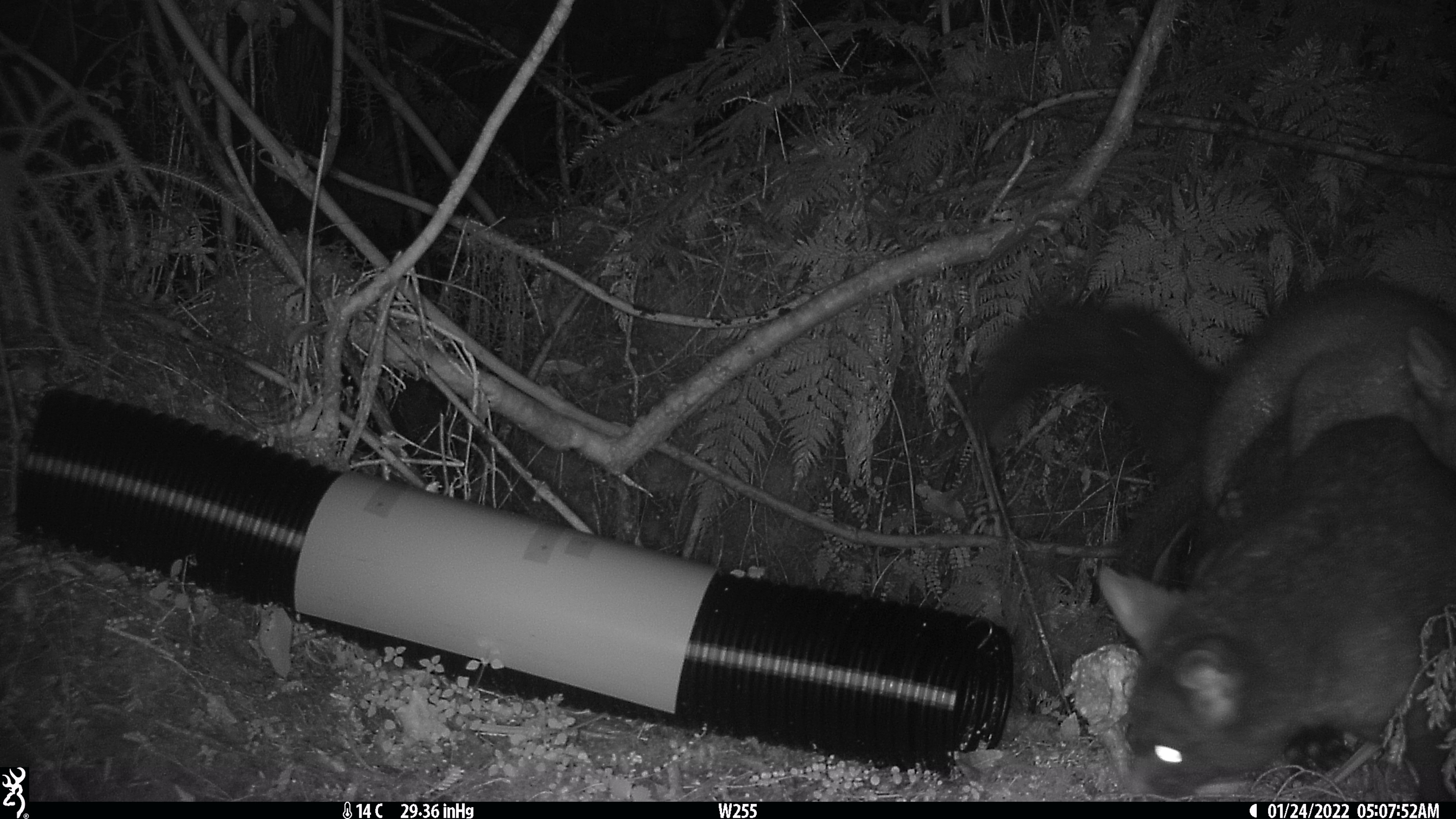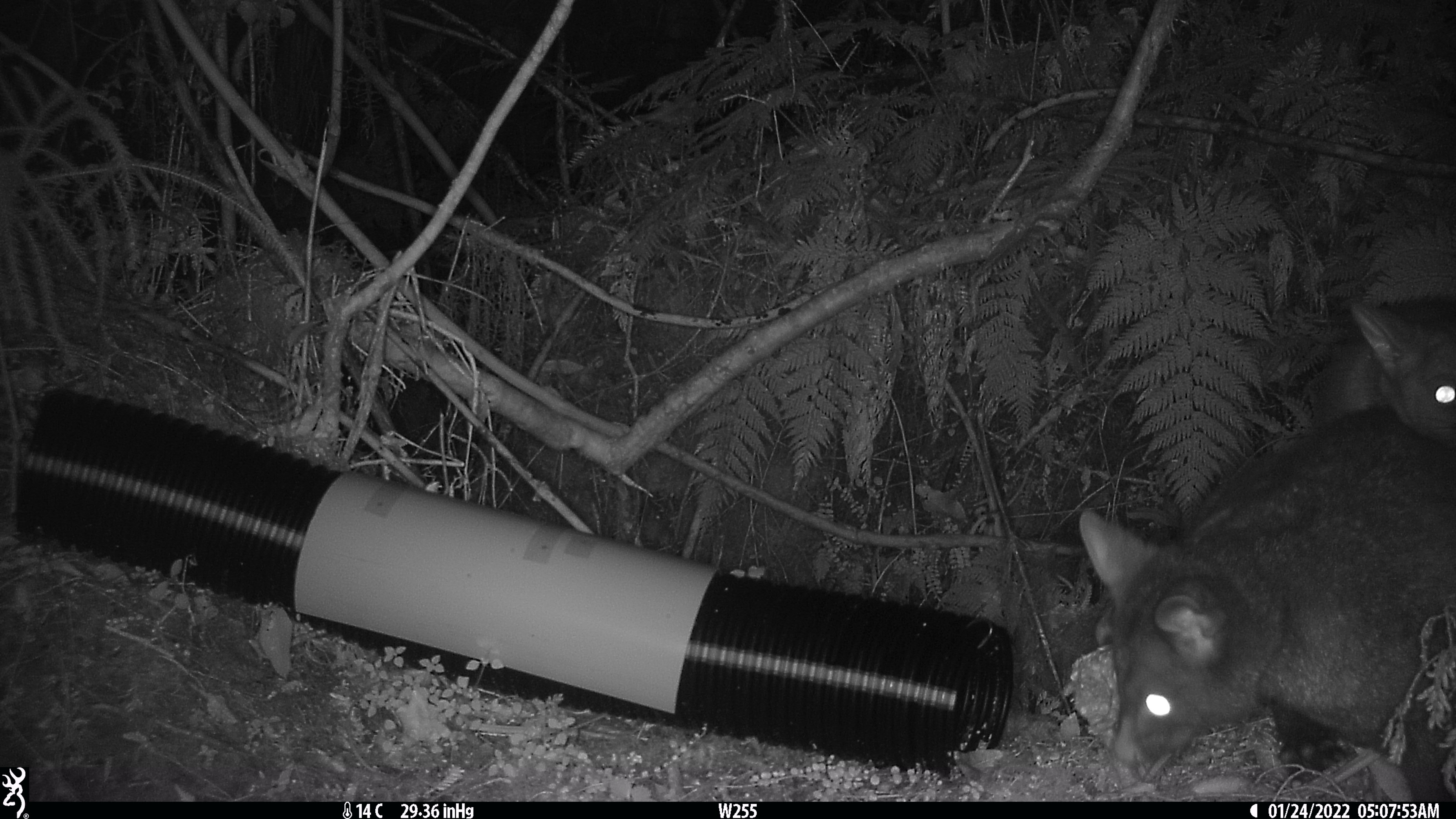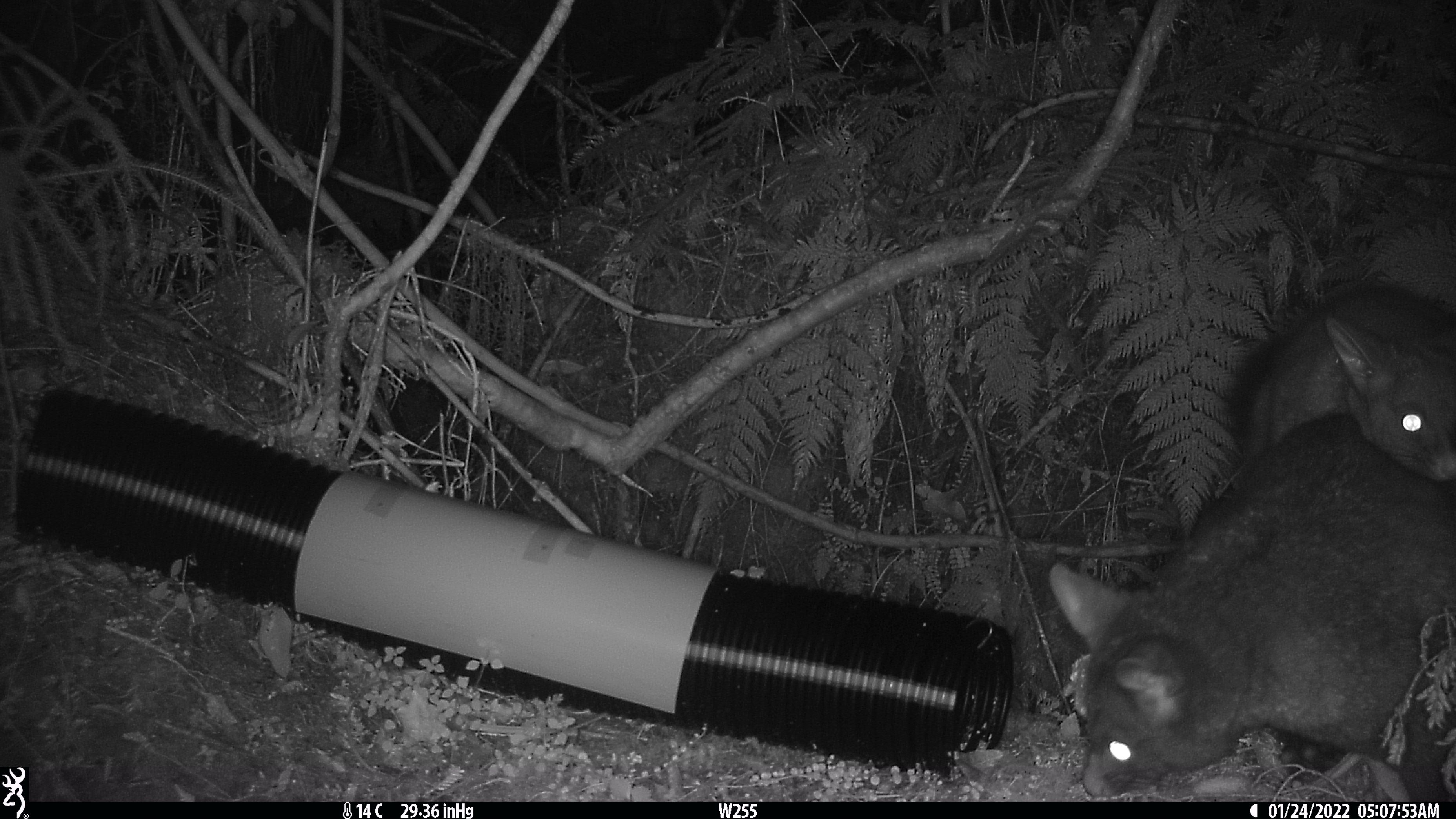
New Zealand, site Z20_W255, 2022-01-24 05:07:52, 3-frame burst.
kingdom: Animalia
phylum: Chordata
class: Mammalia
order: Diprotodontia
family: Phalangeridae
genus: Trichosurus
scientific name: Trichosurus vulpecula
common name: common brushtail possum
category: possum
Possum (common brushtail possum) (Trichosurus vulpecula).